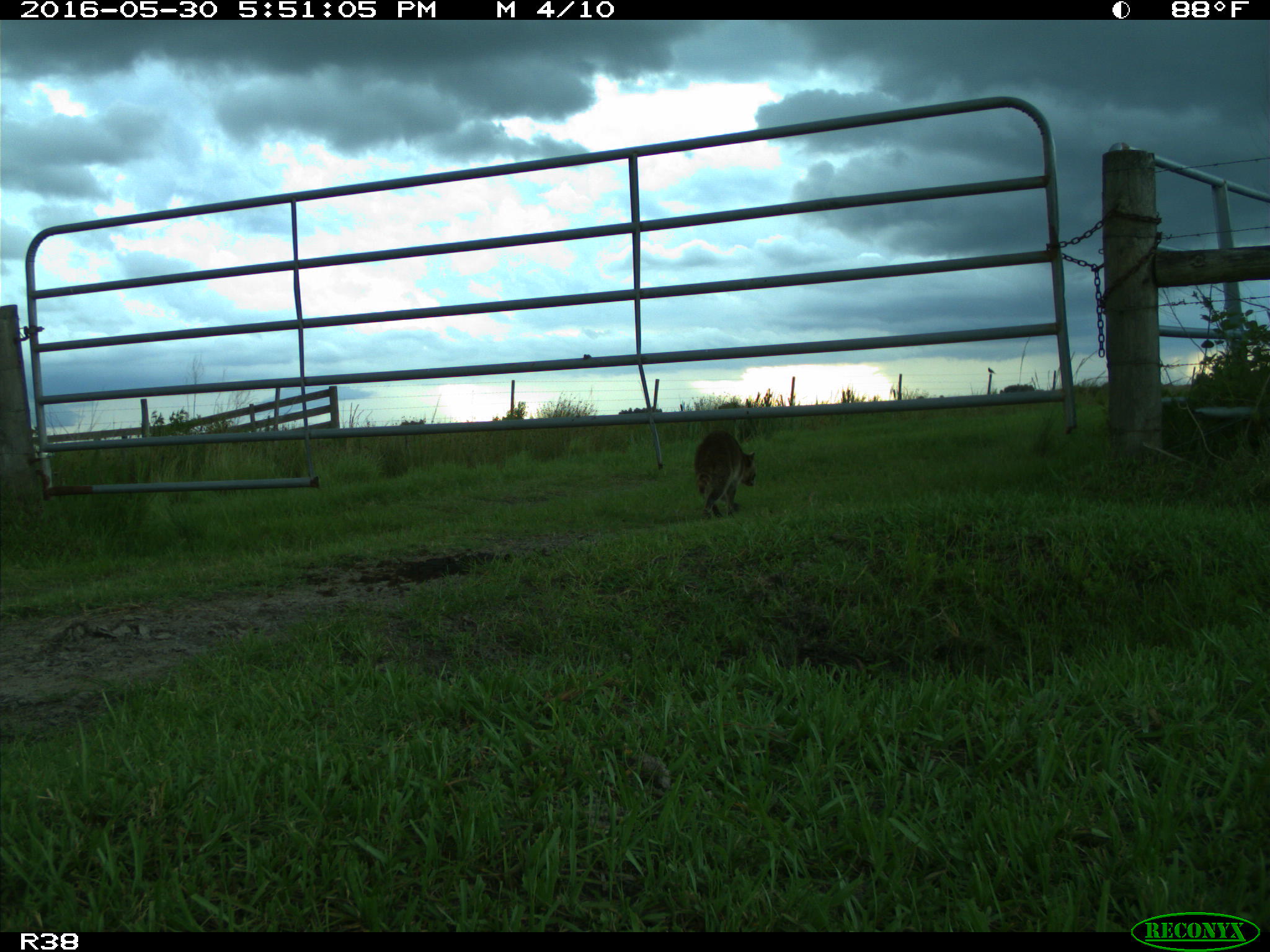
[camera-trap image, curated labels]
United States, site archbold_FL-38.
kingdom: Animalia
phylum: Chordata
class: Mammalia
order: Carnivora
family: Procyonidae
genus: Procyon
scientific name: Procyon lotor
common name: common raccoon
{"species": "Procyon lotor (common raccoon)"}